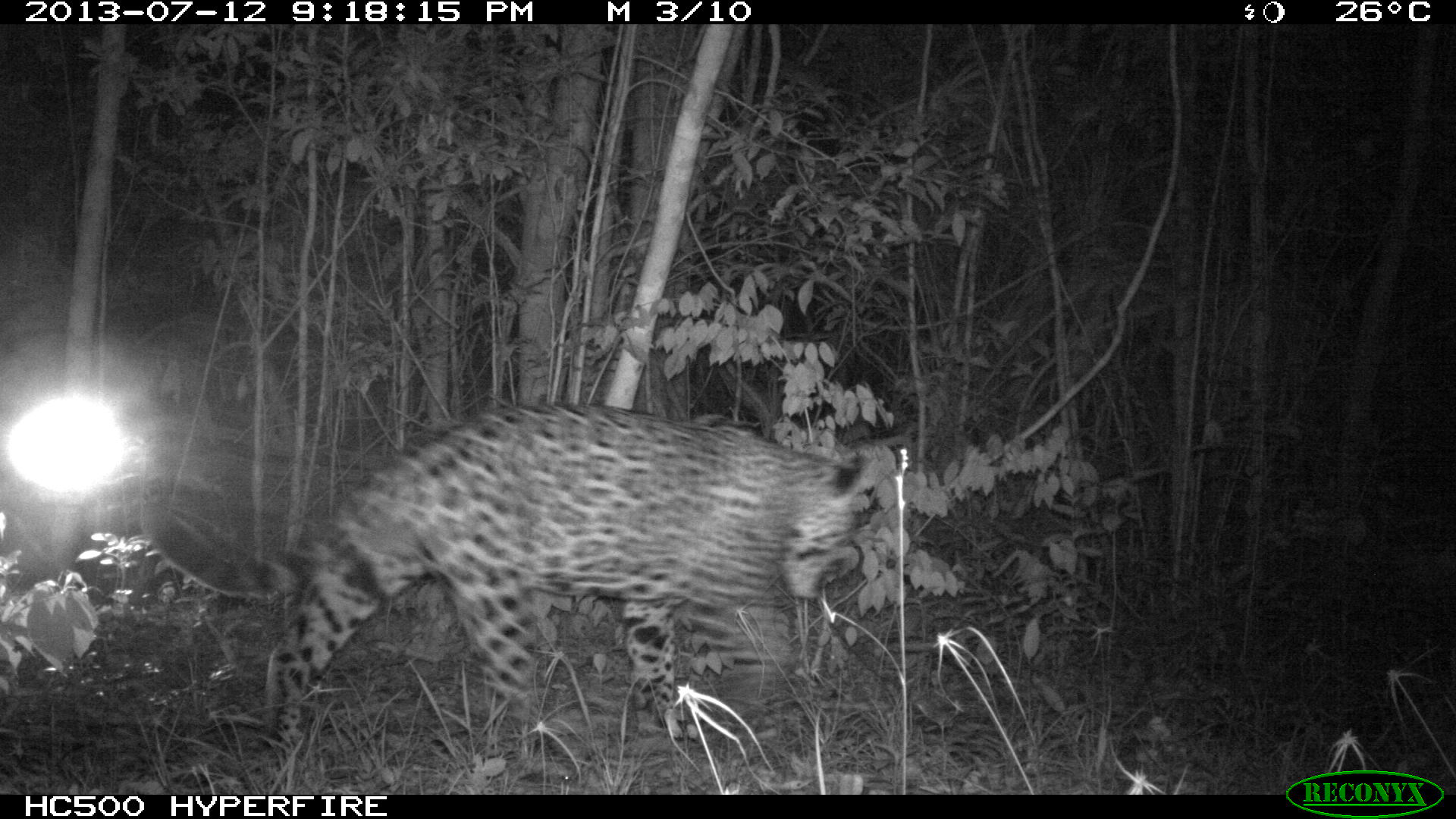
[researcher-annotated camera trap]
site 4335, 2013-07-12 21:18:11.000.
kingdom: Animalia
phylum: Chordata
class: Mammalia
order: Carnivora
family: Felidae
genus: Panthera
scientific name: Panthera onca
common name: jaguar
Panthera onca (jaguar), count 1, sex male.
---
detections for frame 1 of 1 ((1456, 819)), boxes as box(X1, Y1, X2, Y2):
panthera onca: box(260, 403, 880, 747)